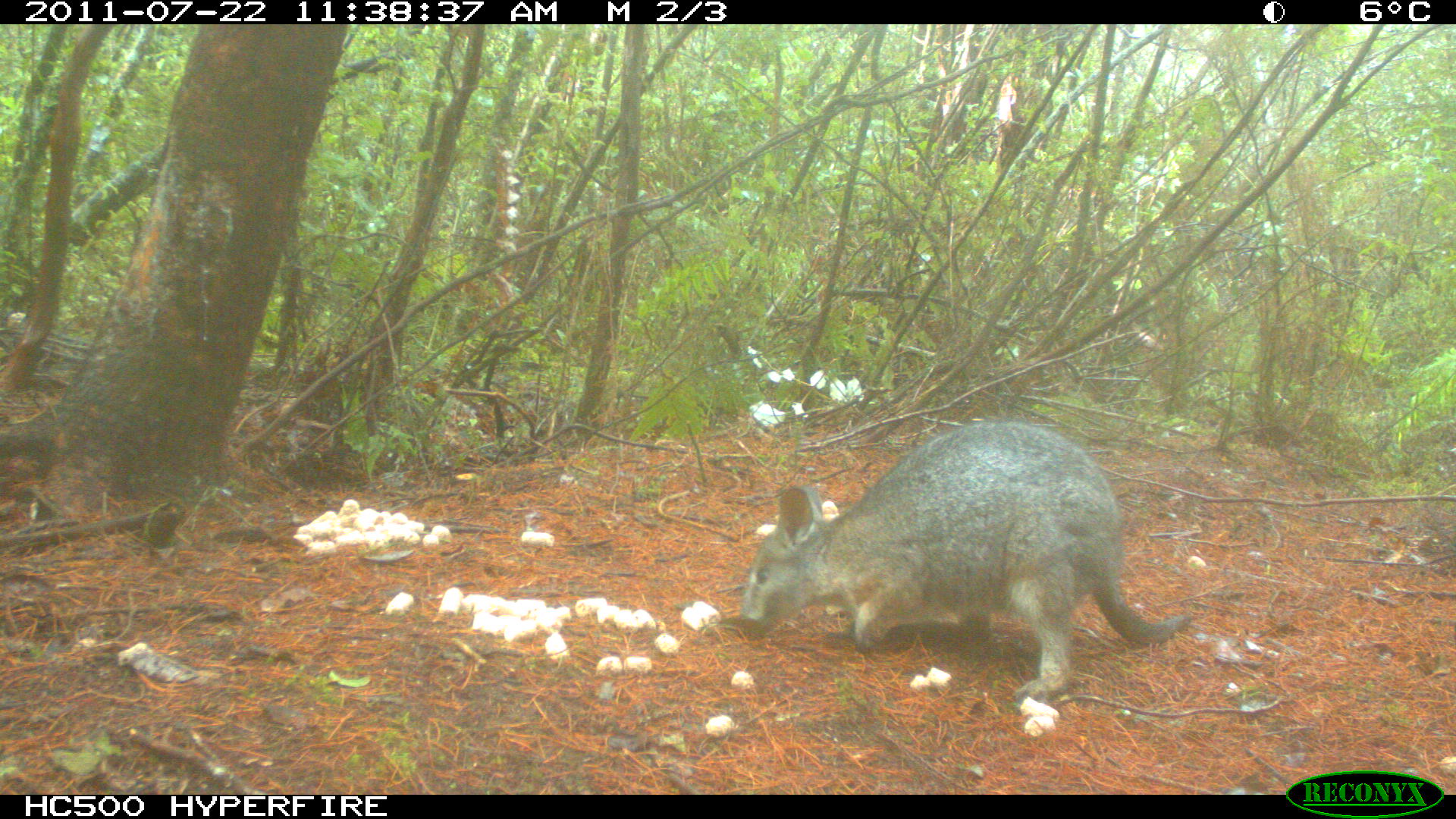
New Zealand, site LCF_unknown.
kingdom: Animalia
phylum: Chordata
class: Mammalia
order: Diprotodontia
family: Macropodidae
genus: Notamacropus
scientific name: Notamacropus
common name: wallaby